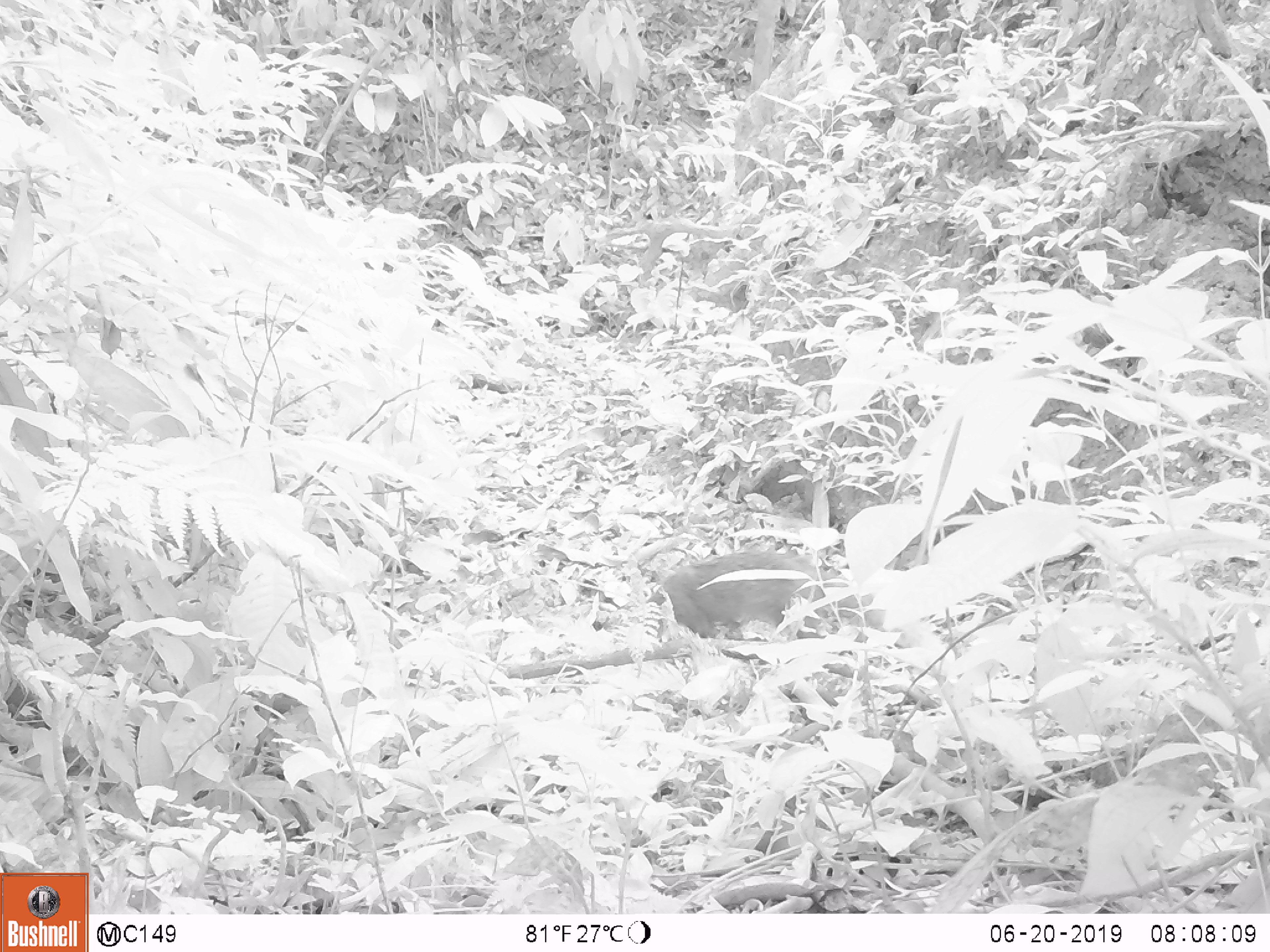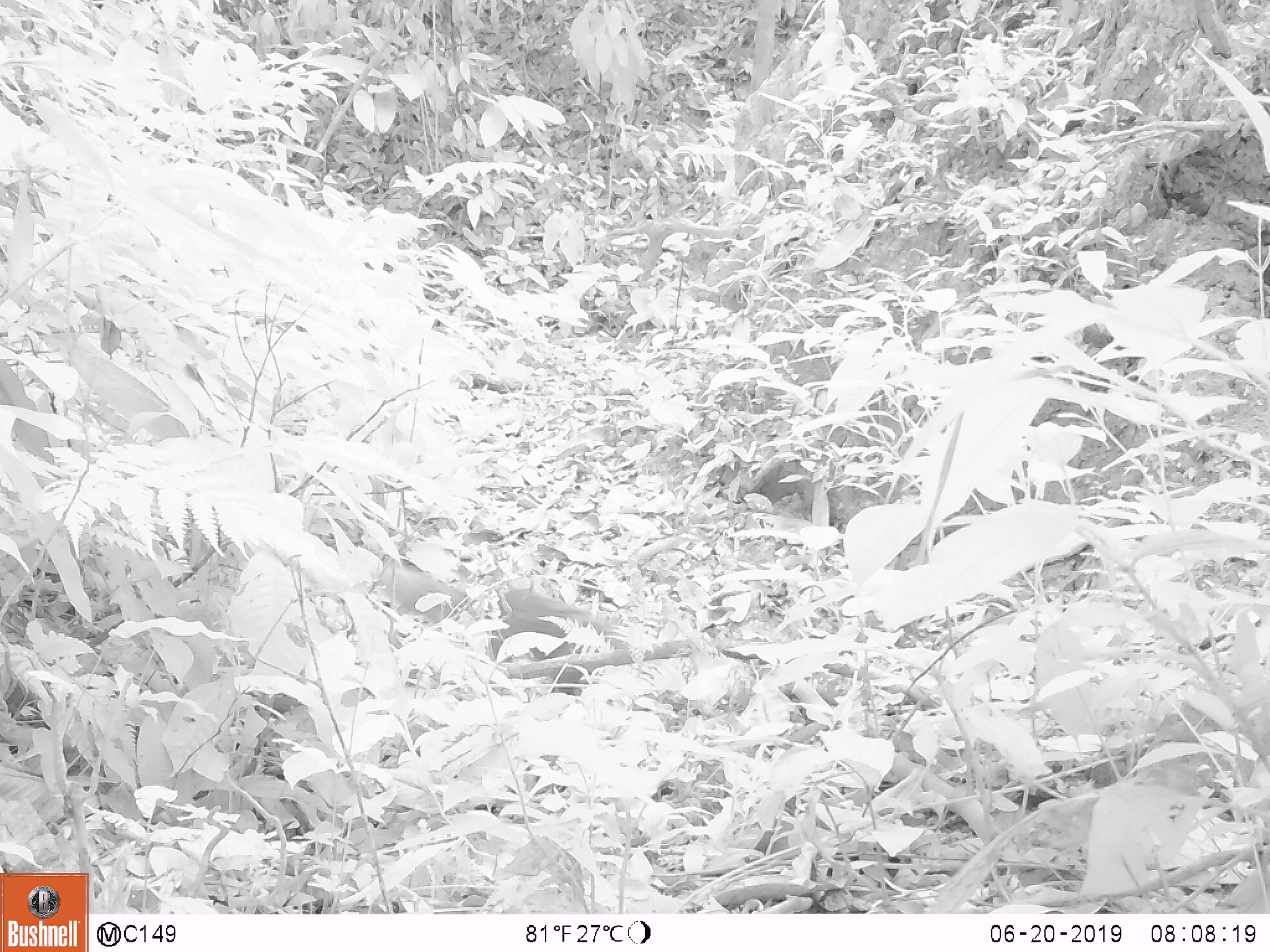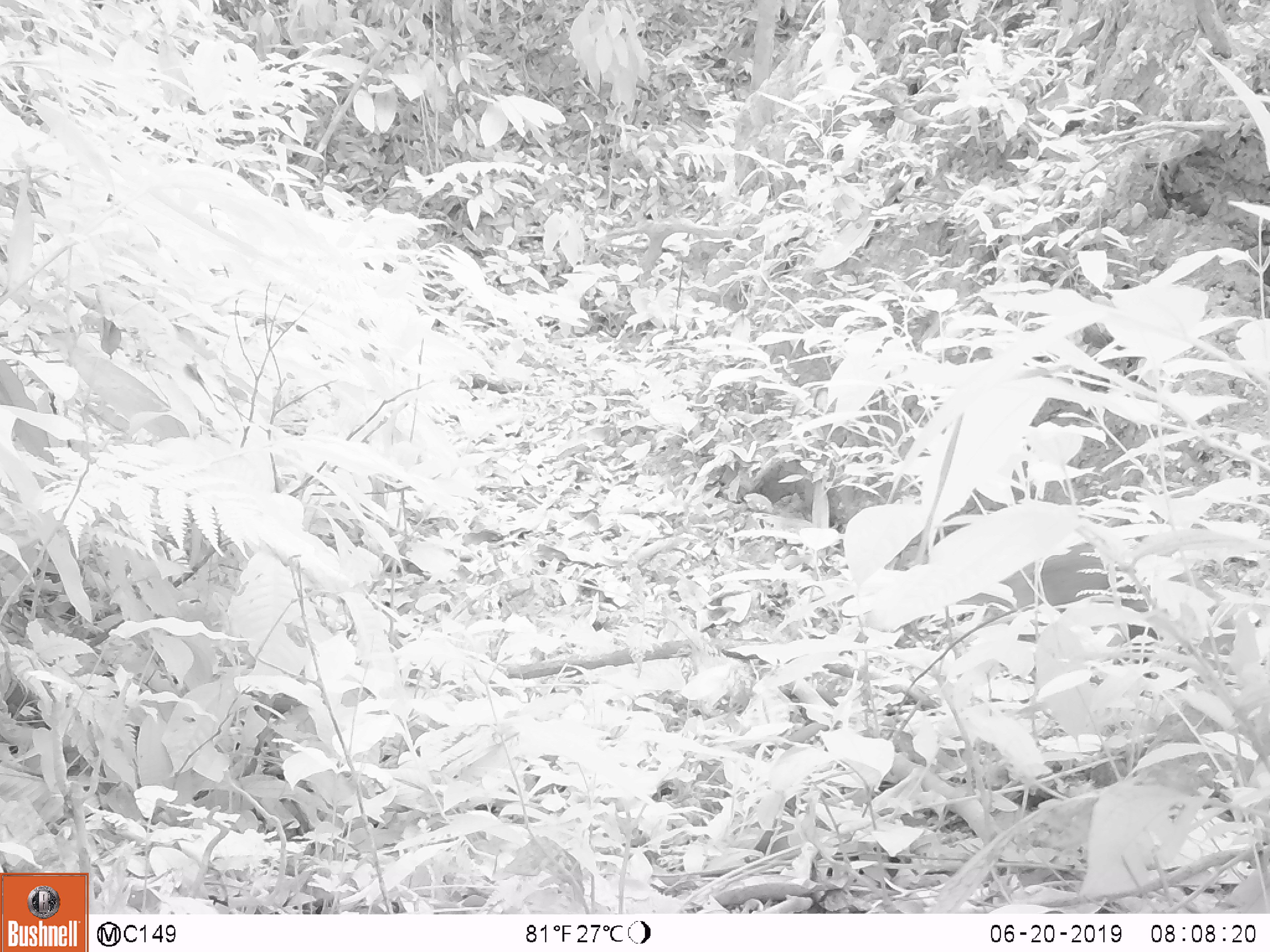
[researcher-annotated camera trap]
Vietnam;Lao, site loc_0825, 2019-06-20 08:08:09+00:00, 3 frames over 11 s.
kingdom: Animalia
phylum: Chordata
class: Mammalia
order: Carnivora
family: Herpestidae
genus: Urva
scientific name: Urva urva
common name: crab-eating mongoose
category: crab eating mongoose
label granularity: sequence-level